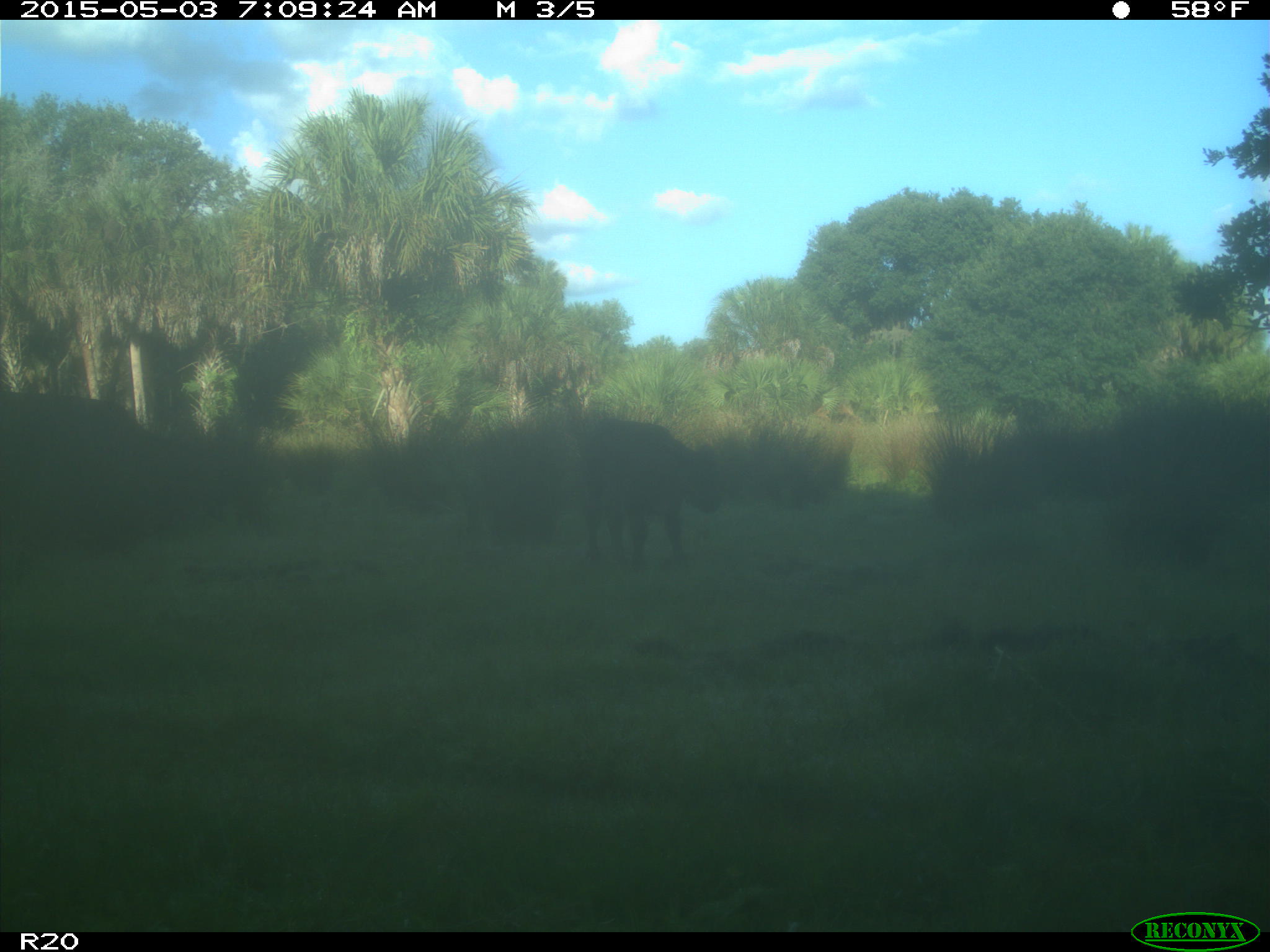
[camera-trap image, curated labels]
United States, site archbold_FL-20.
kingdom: Animalia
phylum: Chordata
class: Mammalia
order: Artiodactyla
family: Bovidae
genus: Bos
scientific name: Bos taurus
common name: domestic cow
Bos taurus (domestic cow).